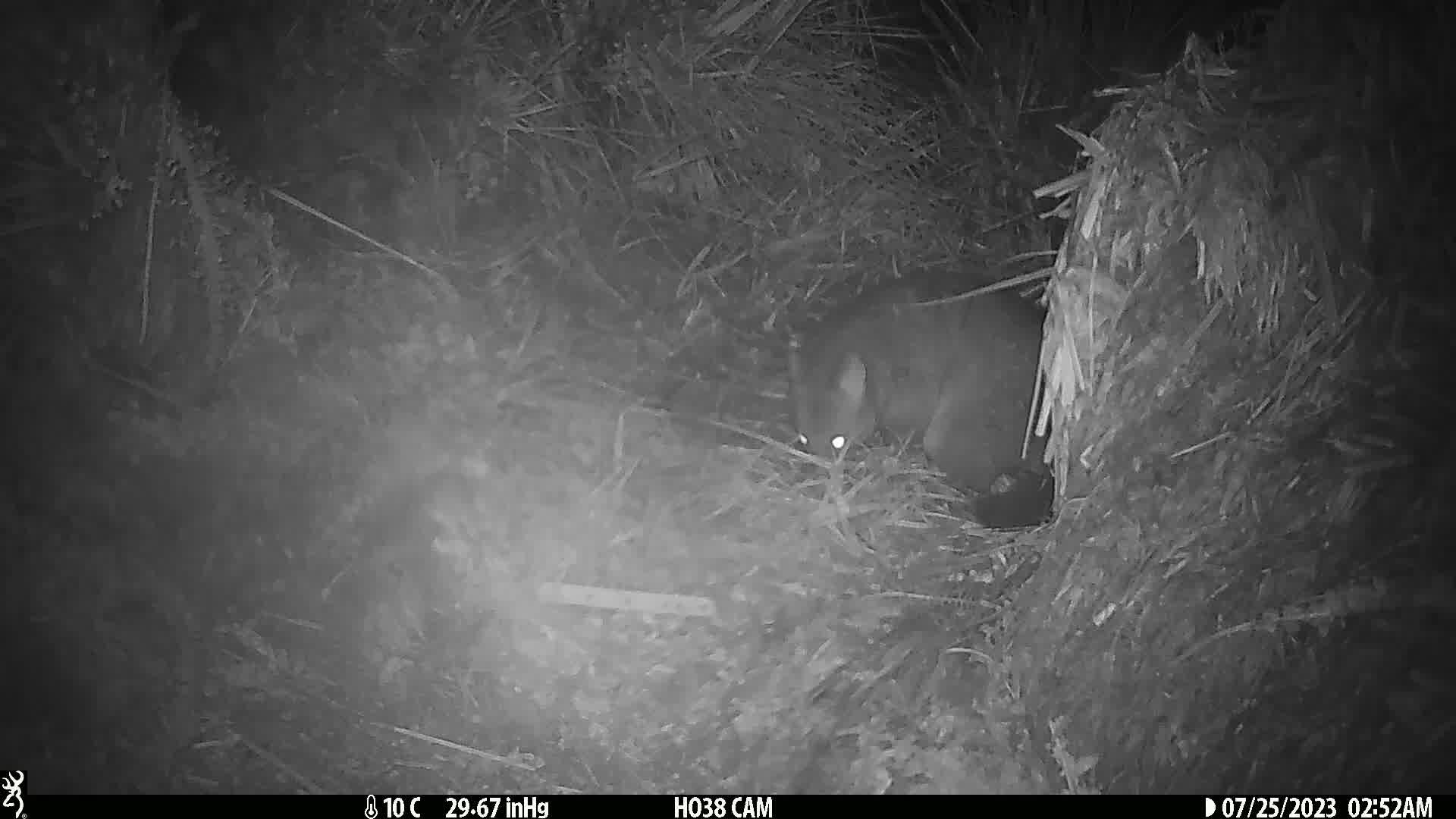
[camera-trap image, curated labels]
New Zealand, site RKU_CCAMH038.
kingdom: Animalia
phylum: Chordata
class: Mammalia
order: Diprotodontia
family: Phalangeridae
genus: Trichosurus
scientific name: Trichosurus vulpecula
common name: common brushtail possum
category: possum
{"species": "possum (common brushtail possum) (Trichosurus vulpecula)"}